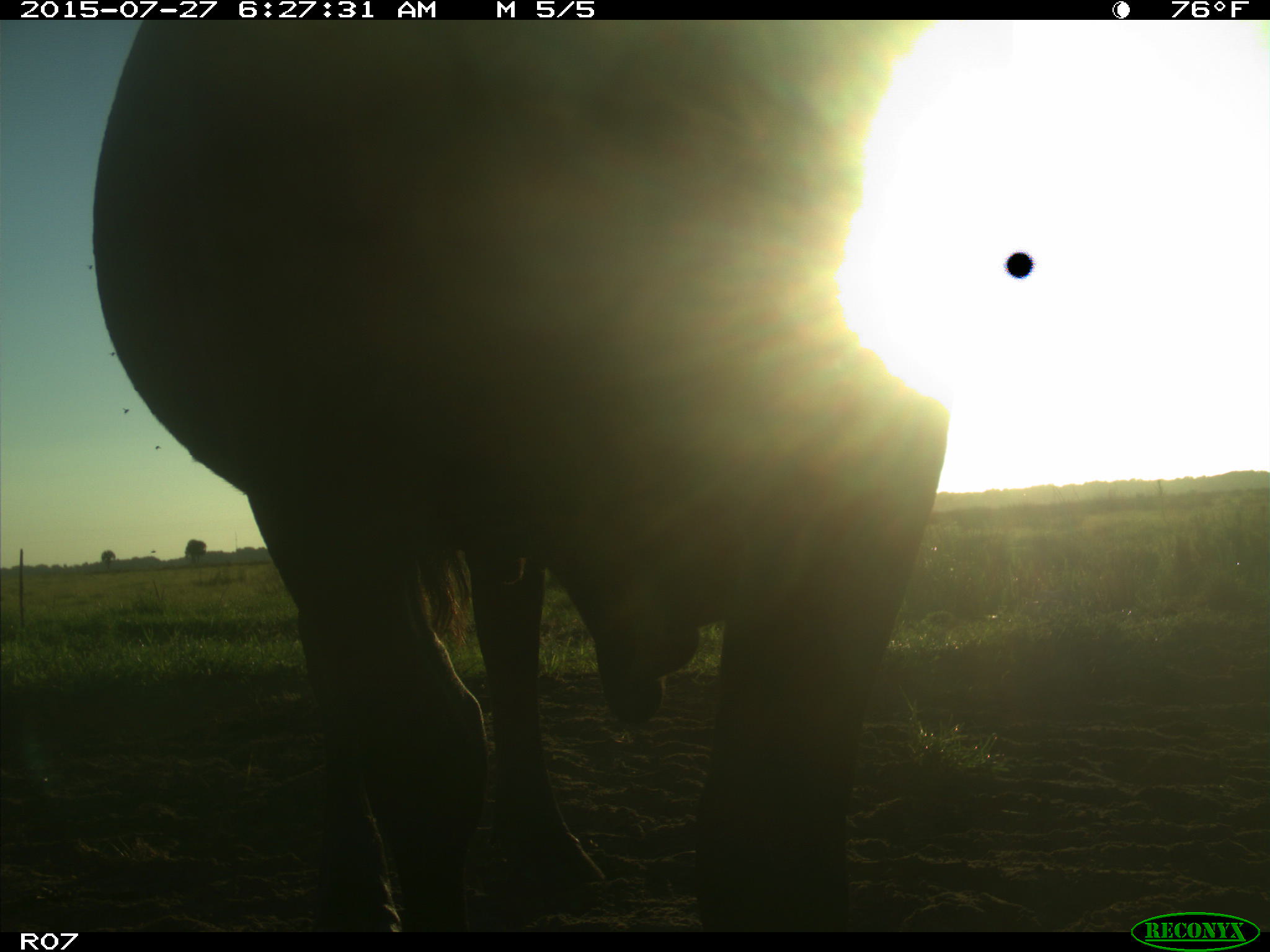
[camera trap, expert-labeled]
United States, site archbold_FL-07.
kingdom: Animalia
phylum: Chordata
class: Mammalia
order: Artiodactyla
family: Bovidae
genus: Bos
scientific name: Bos taurus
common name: domestic cow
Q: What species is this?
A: Bos taurus (domestic cow).